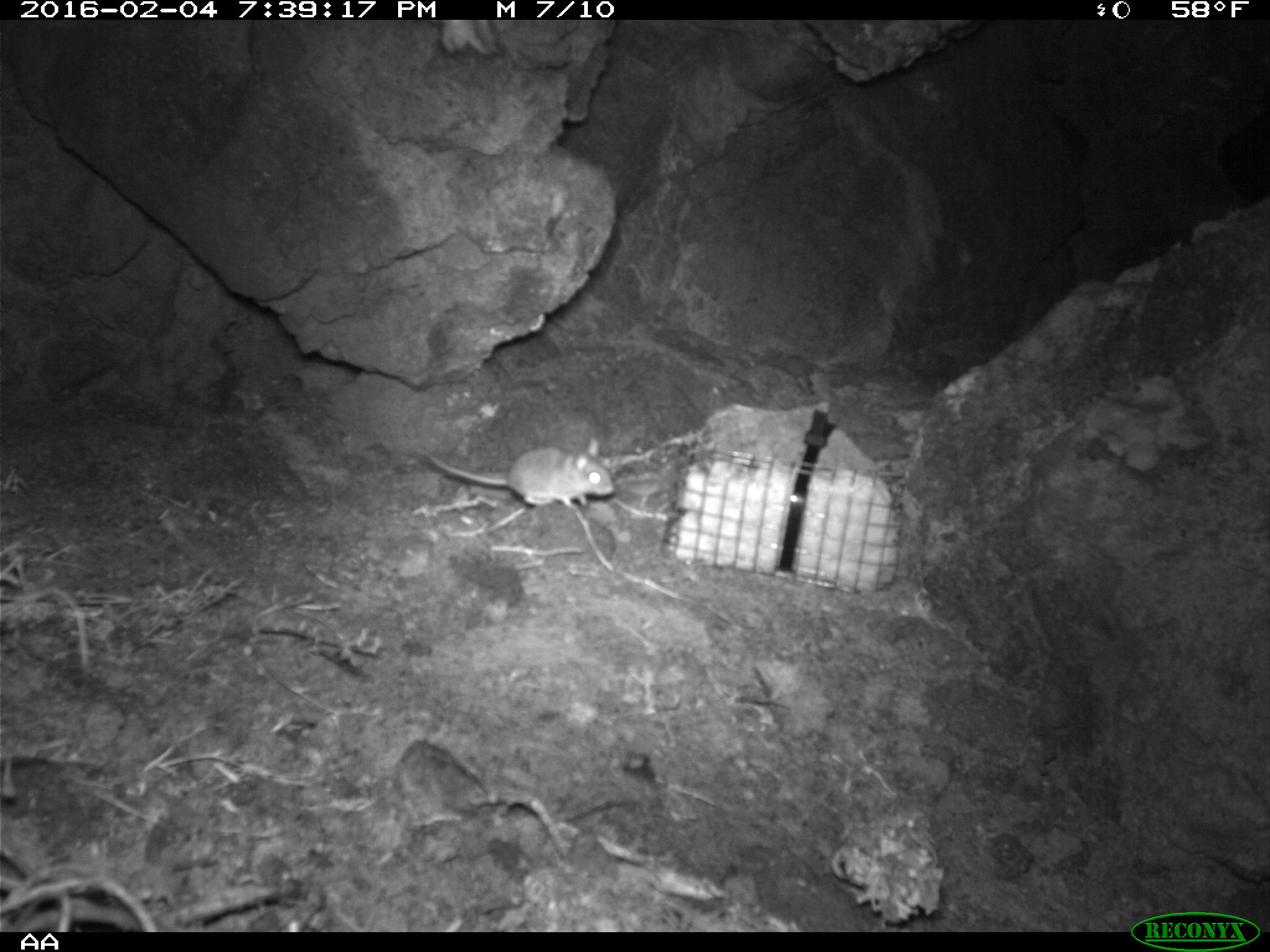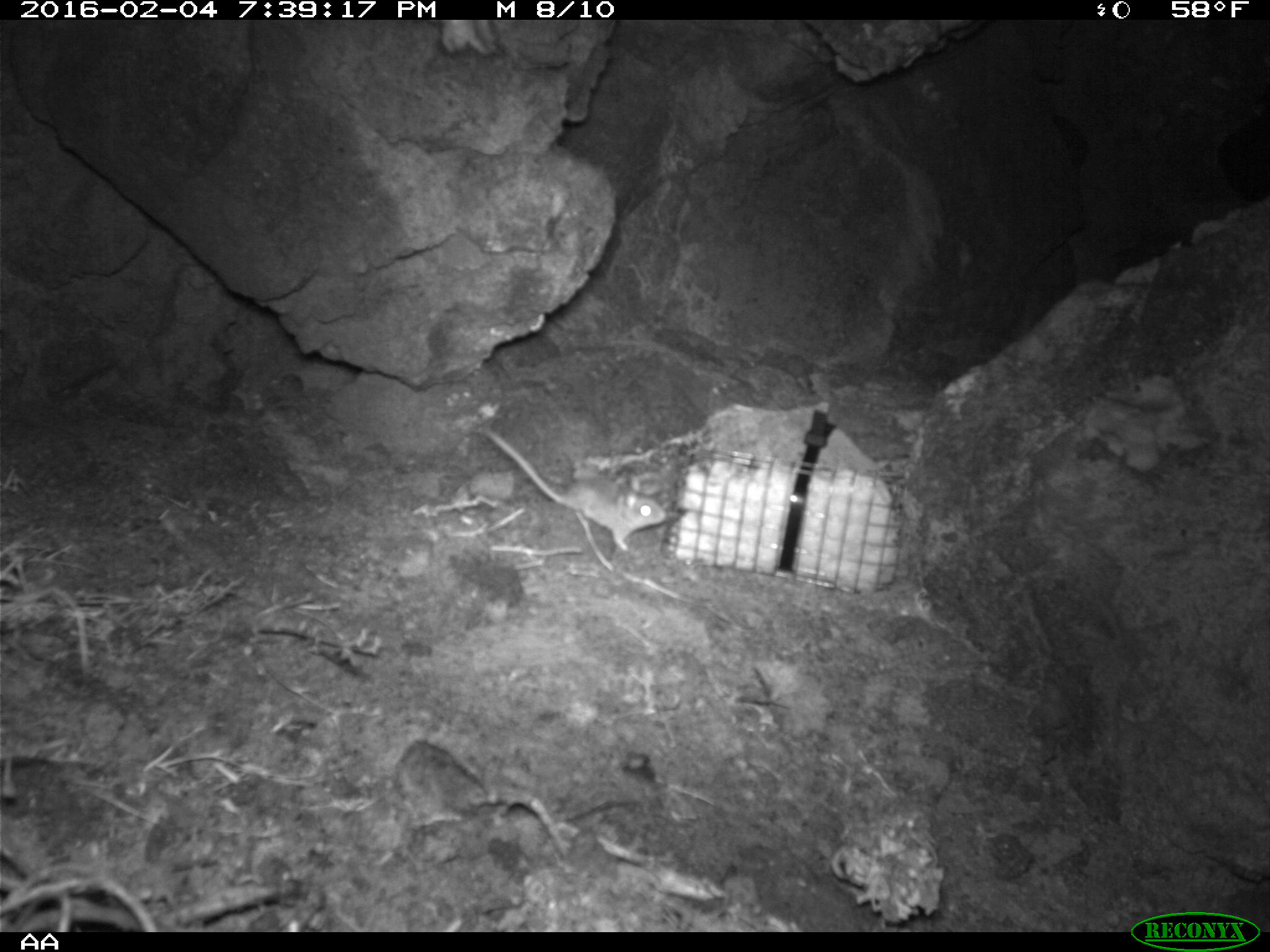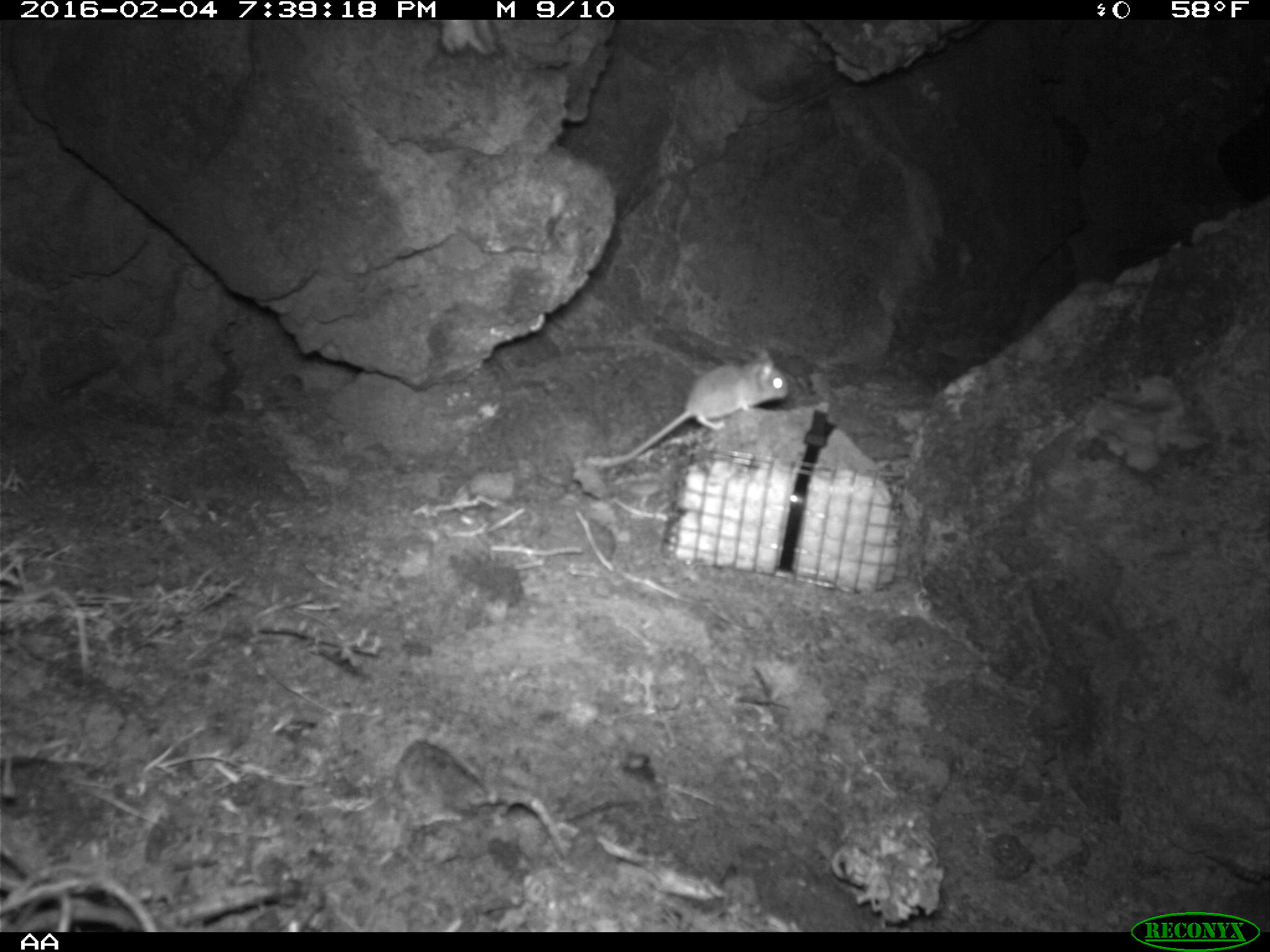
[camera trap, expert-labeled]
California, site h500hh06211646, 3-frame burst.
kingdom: Animalia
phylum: Chordata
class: Mammalia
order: Rodentia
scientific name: Rodentia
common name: rodent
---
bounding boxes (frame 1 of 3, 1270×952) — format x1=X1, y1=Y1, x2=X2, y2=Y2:
rodent: x1=417, y1=439, x2=613, y2=505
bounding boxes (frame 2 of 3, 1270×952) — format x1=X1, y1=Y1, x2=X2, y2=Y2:
rodent: x1=476, y1=424, x2=667, y2=552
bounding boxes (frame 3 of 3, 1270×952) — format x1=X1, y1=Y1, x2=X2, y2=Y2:
rodent: x1=582, y1=348, x2=789, y2=467